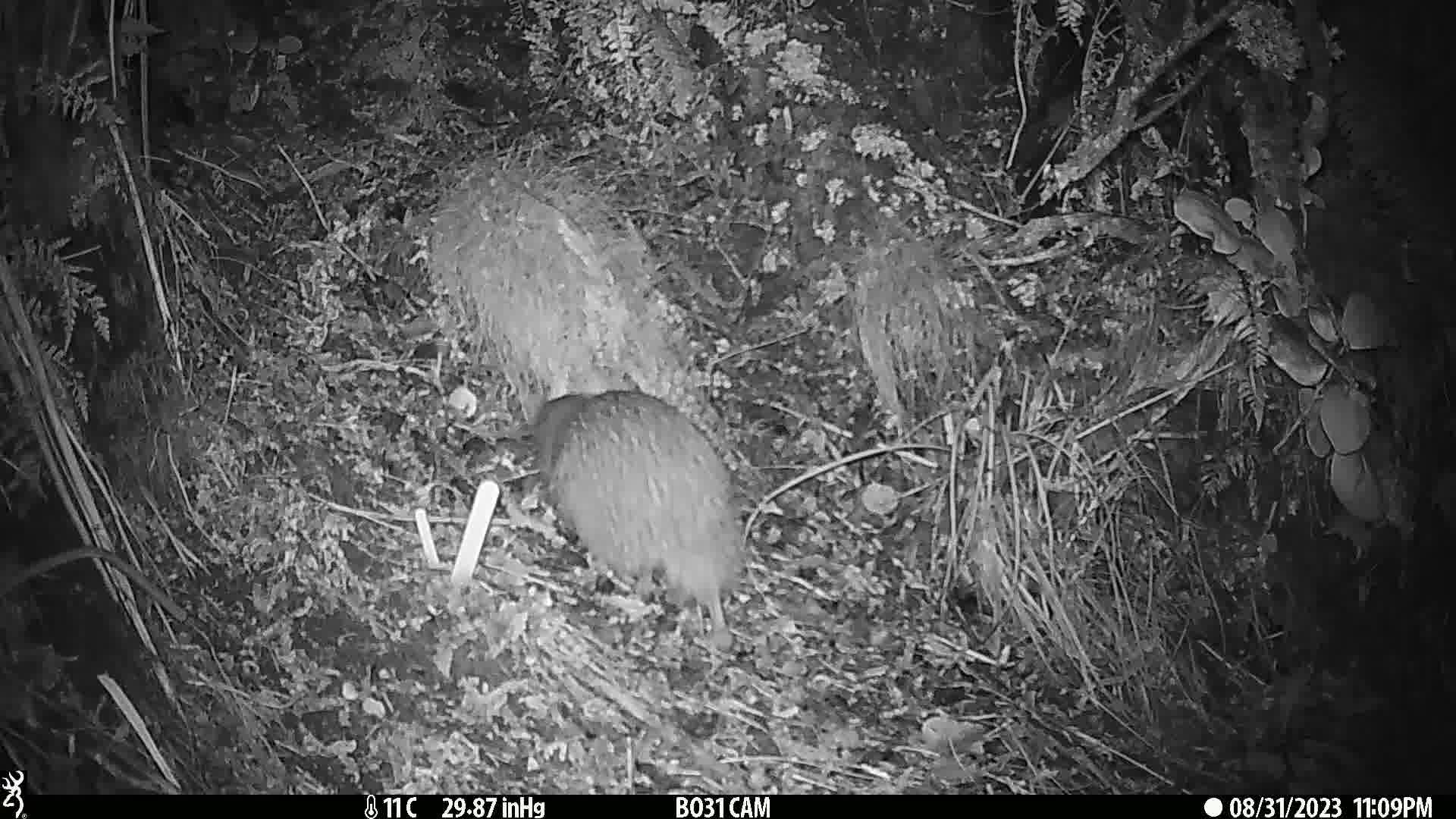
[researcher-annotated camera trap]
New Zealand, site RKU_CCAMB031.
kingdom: Animalia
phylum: Chordata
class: Aves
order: Apterygiformes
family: Apterygidae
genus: Apteryx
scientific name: Apteryx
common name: kiwi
Kiwi (Apteryx).